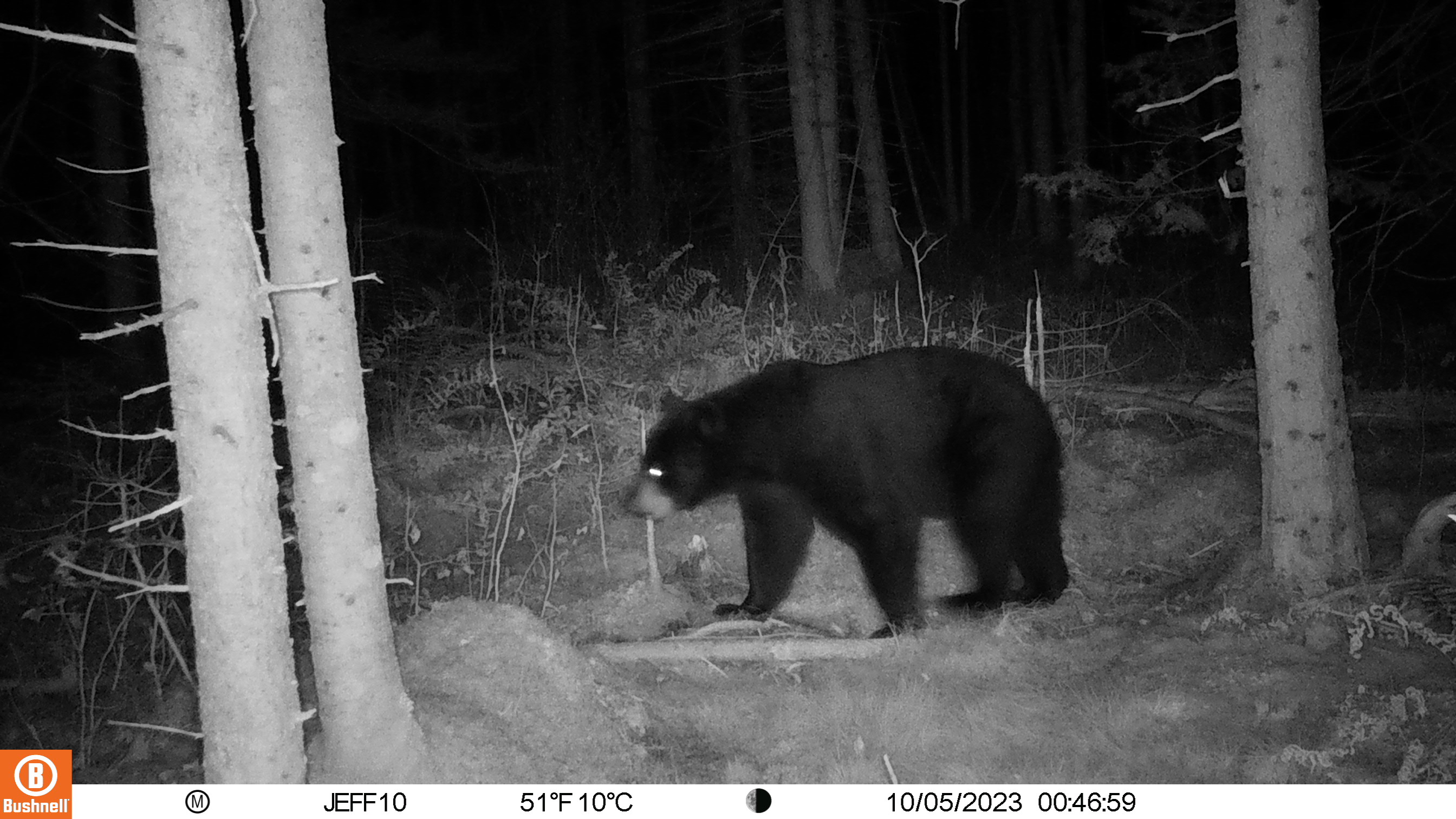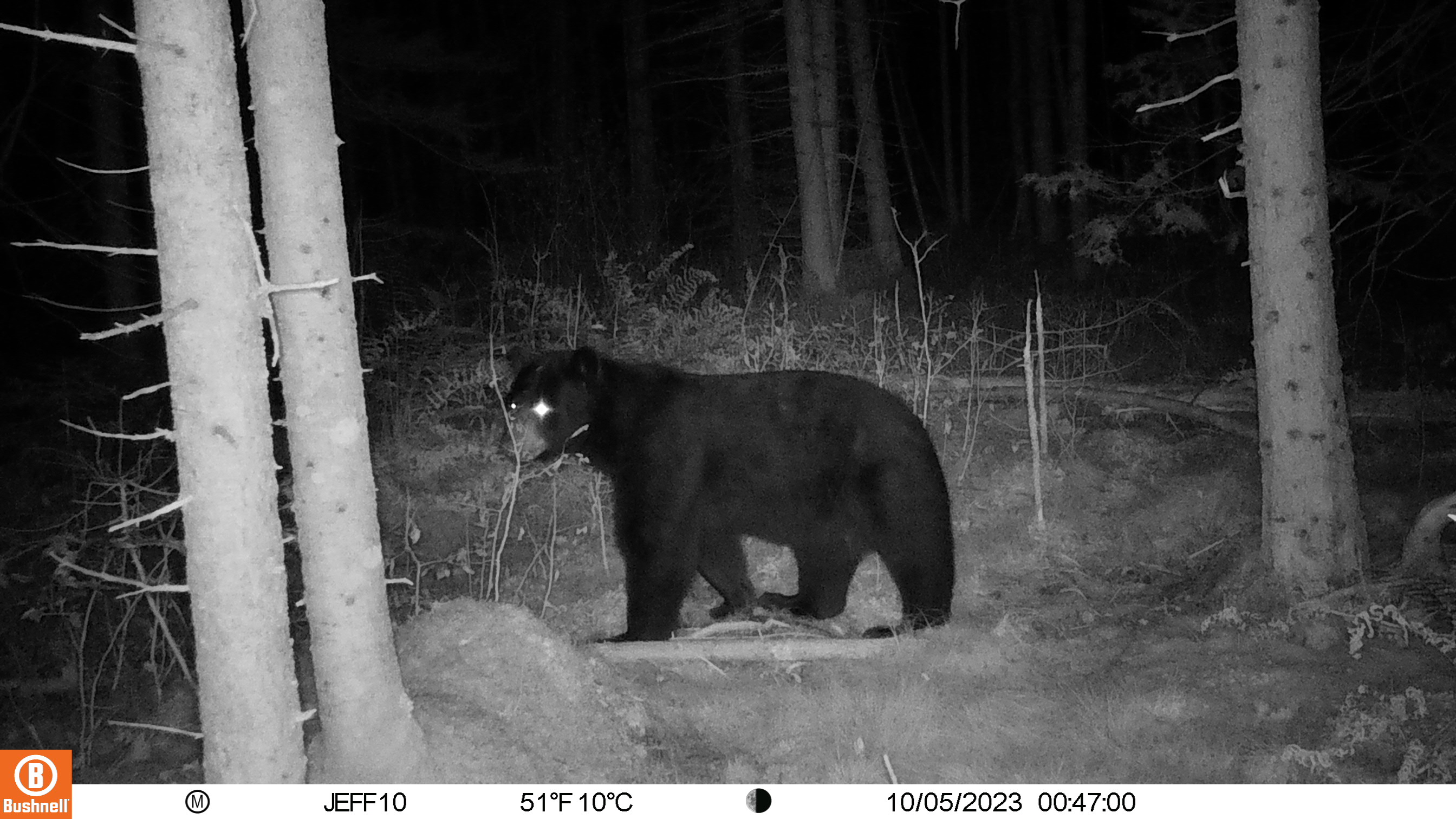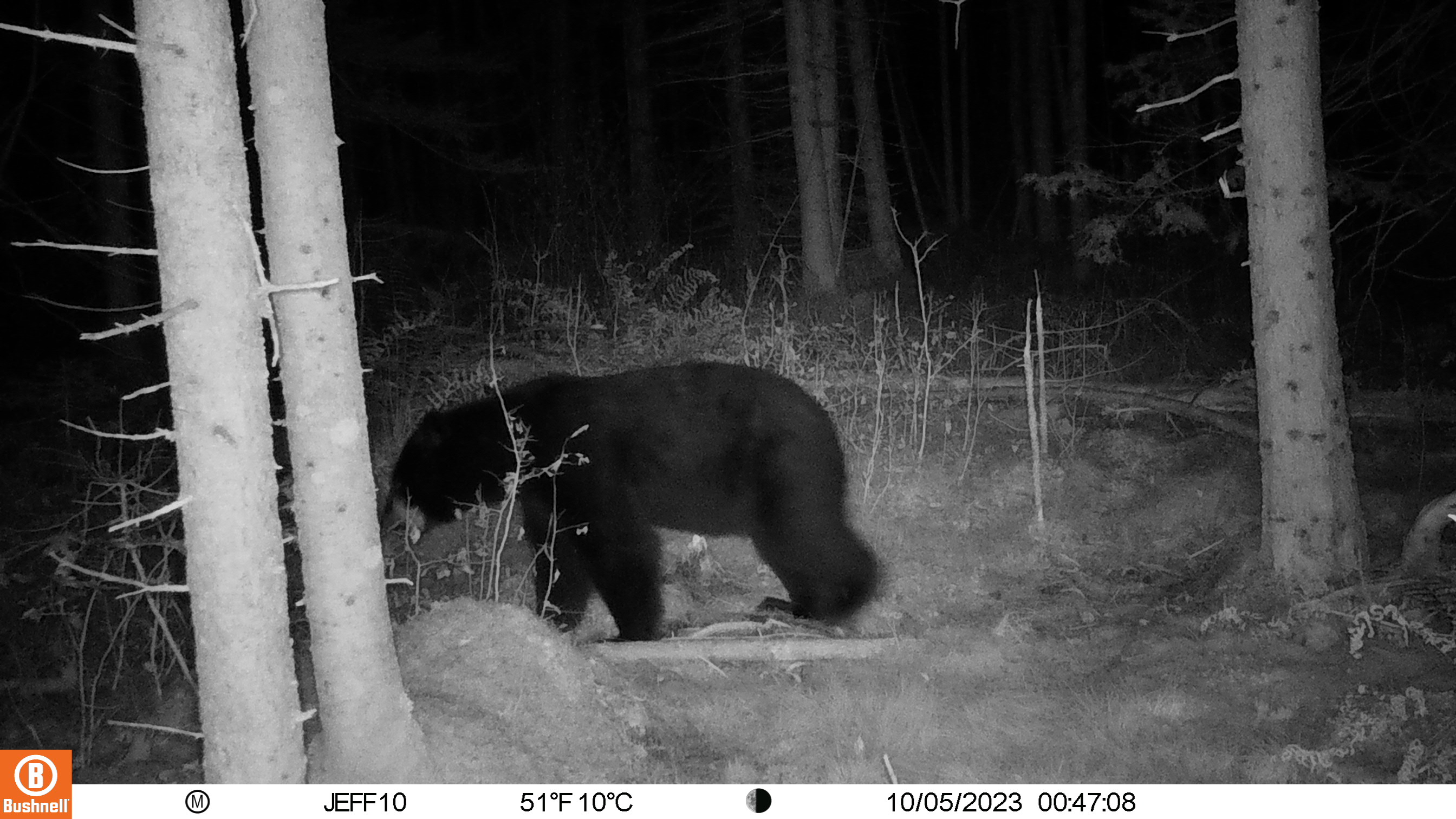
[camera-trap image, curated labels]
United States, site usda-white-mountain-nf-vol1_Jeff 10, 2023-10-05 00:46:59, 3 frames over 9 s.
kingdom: Animalia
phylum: Chordata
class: Mammalia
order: Carnivora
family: Ursidae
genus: Ursus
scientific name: Ursus americanus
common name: black bear